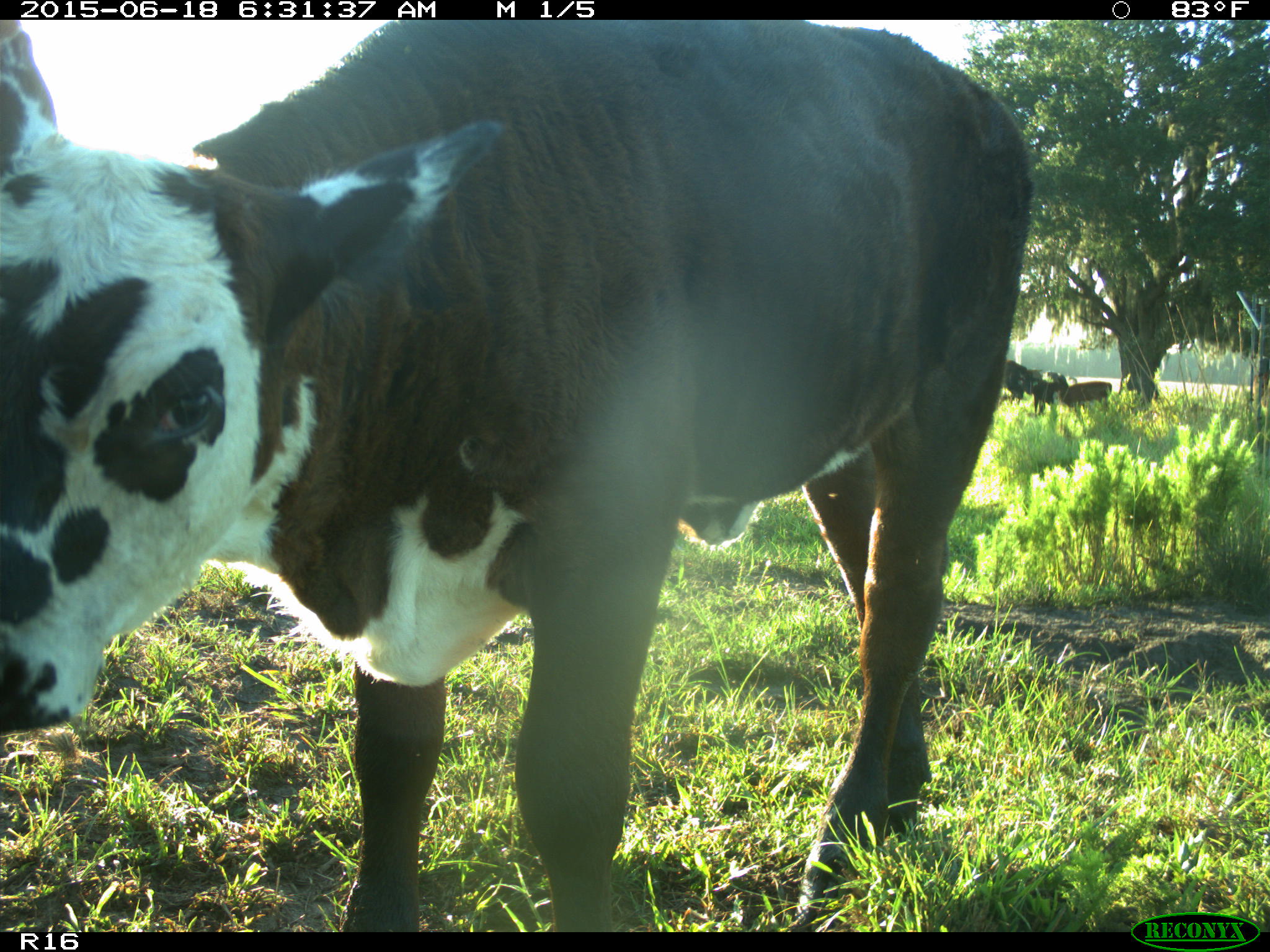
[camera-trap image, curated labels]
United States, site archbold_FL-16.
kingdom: Animalia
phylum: Chordata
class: Mammalia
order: Artiodactyla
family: Bovidae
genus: Bos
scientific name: Bos taurus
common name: domestic cow